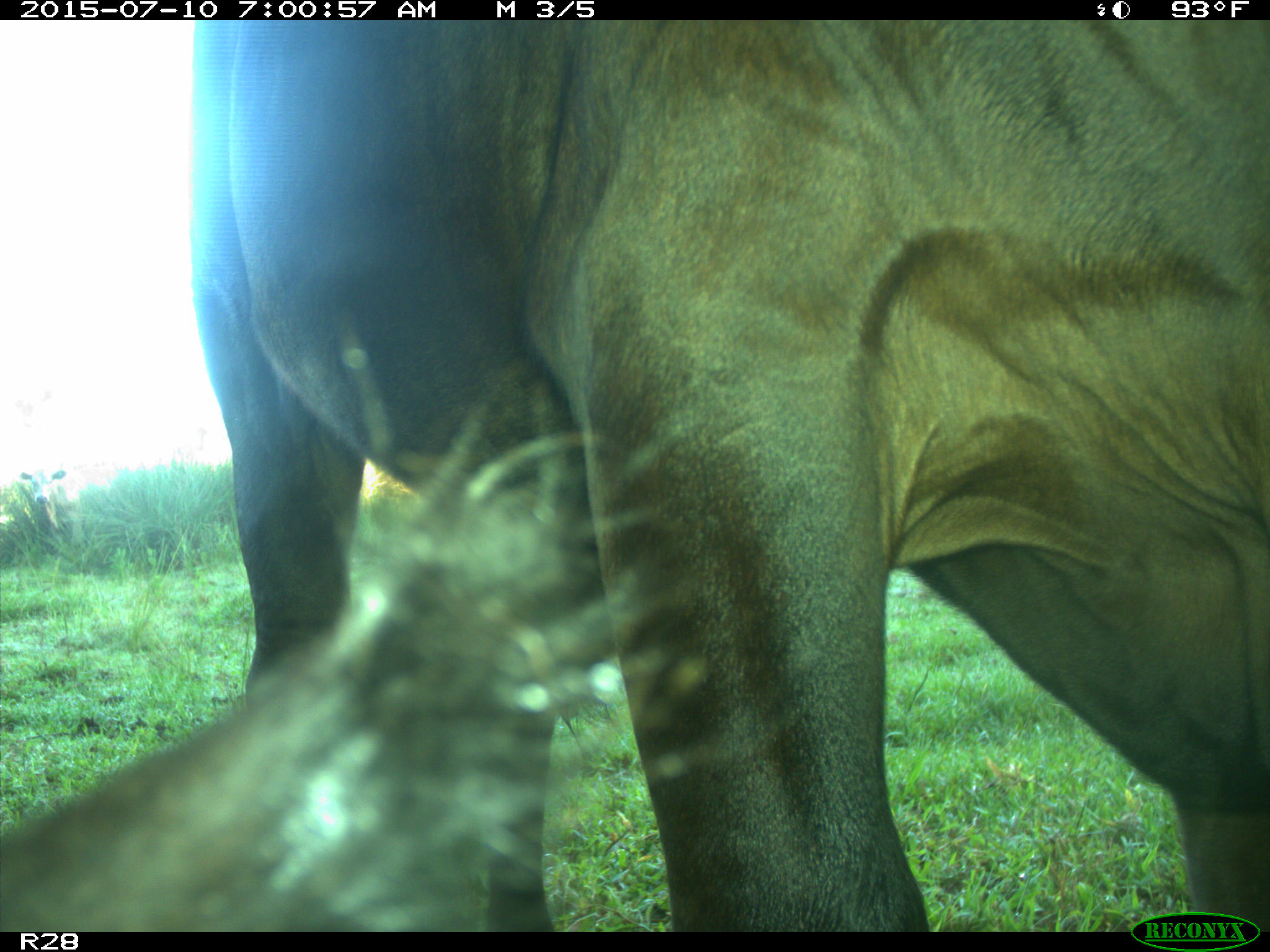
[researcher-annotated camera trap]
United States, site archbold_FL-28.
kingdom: Animalia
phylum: Chordata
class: Mammalia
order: Artiodactyla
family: Bovidae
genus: Bos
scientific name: Bos taurus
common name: domestic cow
Bos taurus (domestic cow).